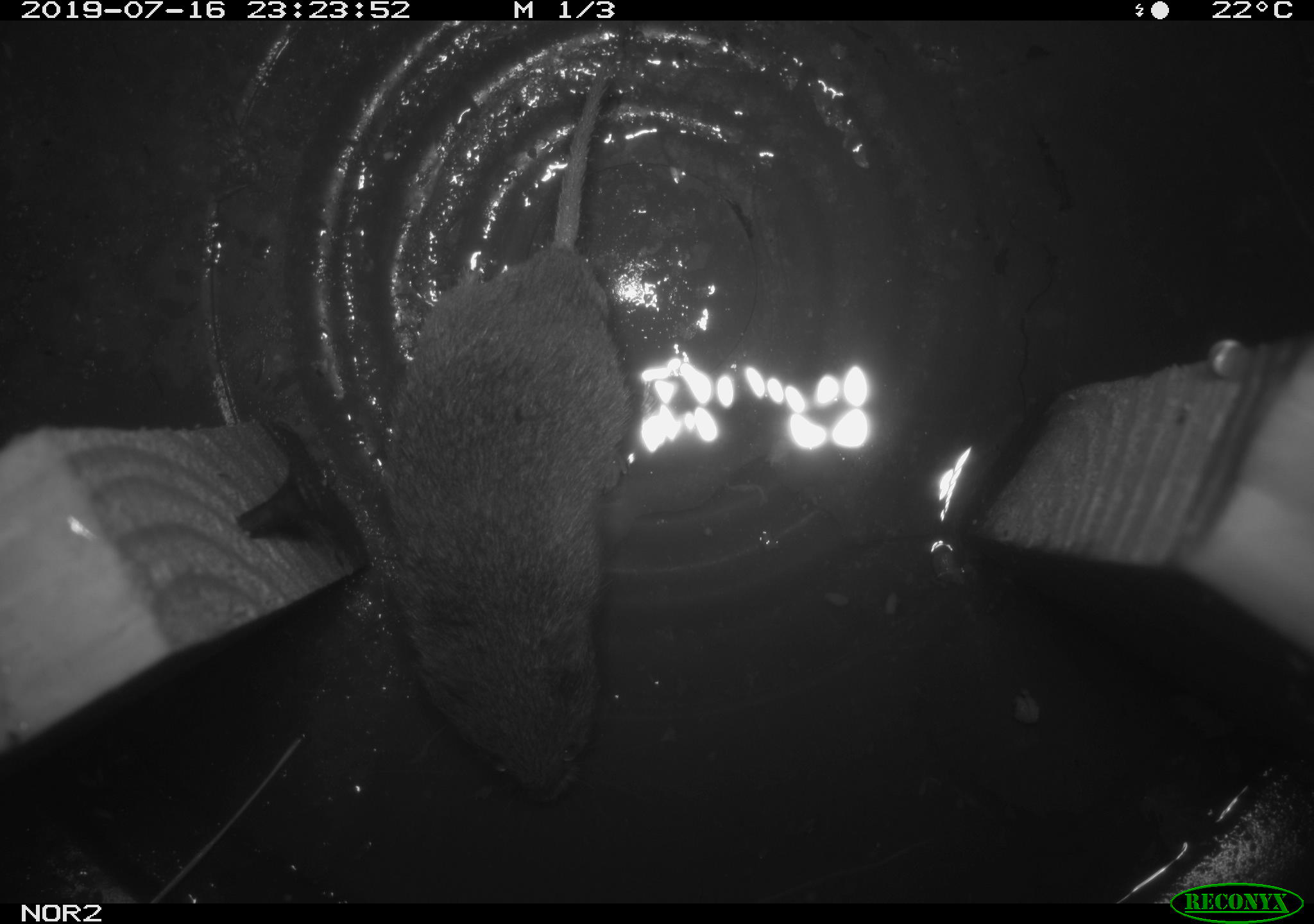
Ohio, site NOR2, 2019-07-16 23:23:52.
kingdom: Animalia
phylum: Chordata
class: Mammalia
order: Rodentia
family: Cricetidae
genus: Microtus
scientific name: Microtus pennsylvanicus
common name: meadow vole